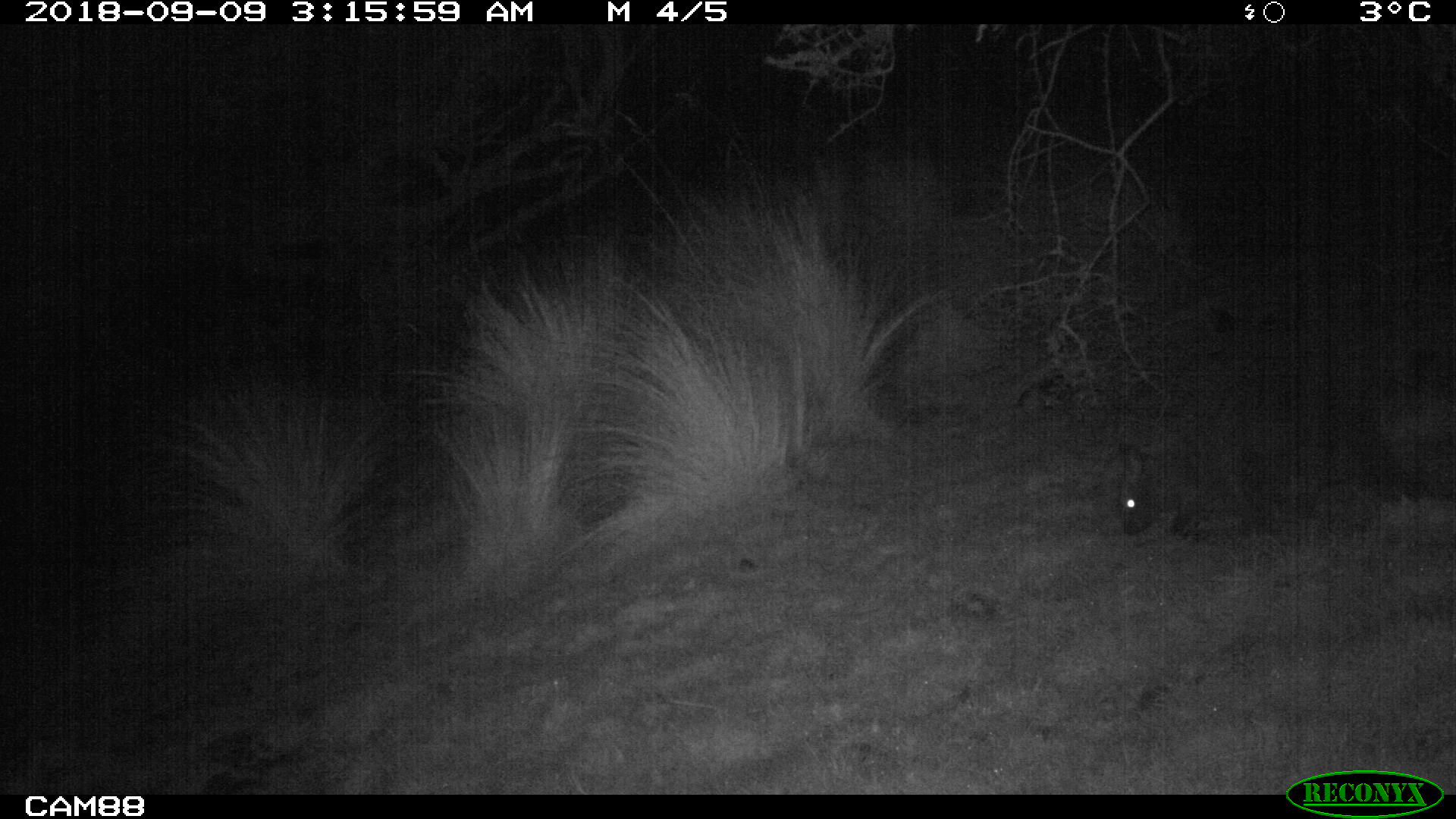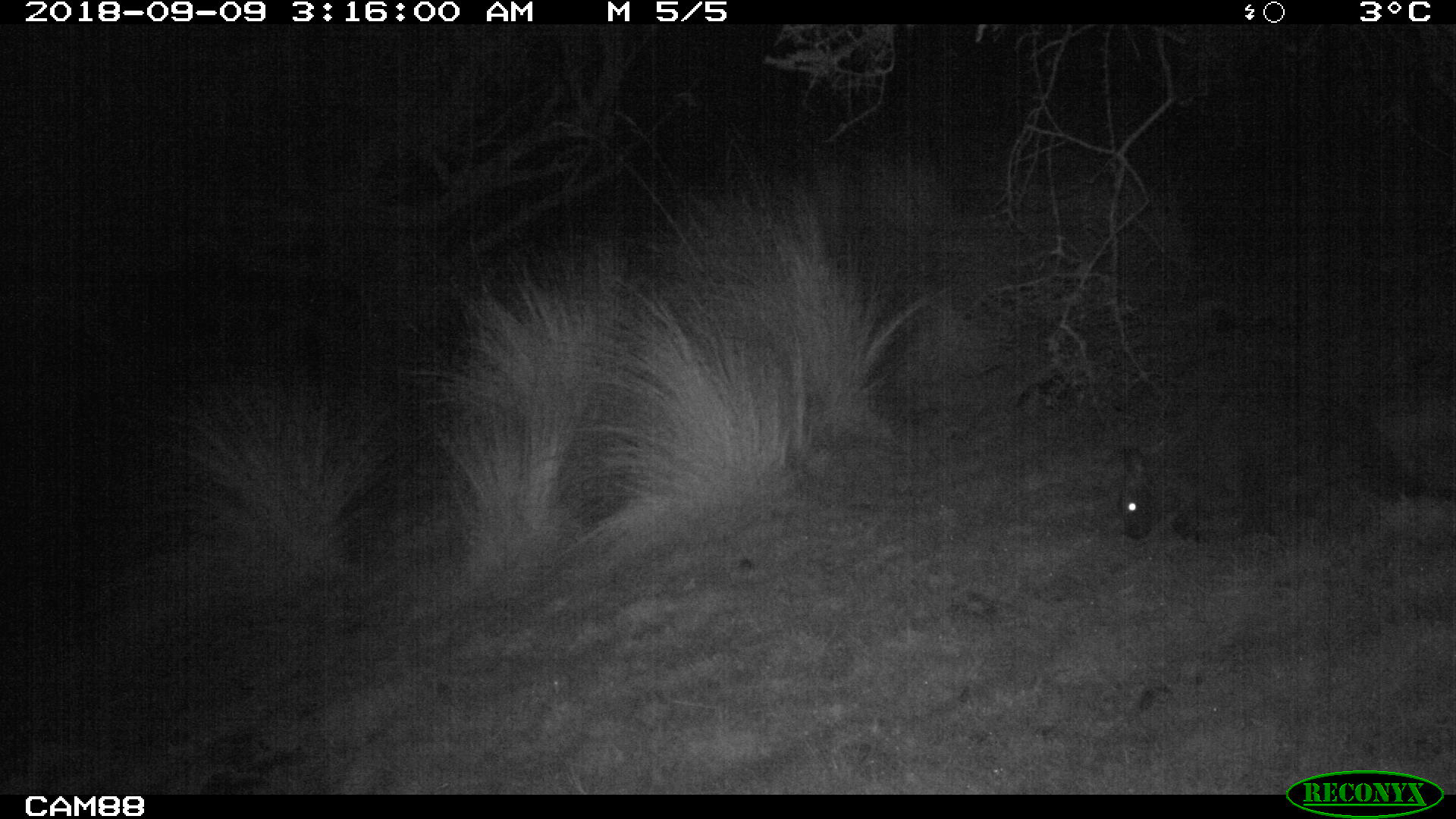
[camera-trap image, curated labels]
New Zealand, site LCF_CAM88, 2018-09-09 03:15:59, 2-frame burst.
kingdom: Animalia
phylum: Chordata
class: Mammalia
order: Diprotodontia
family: Macropodidae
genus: Notamacropus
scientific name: Notamacropus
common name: wallaby